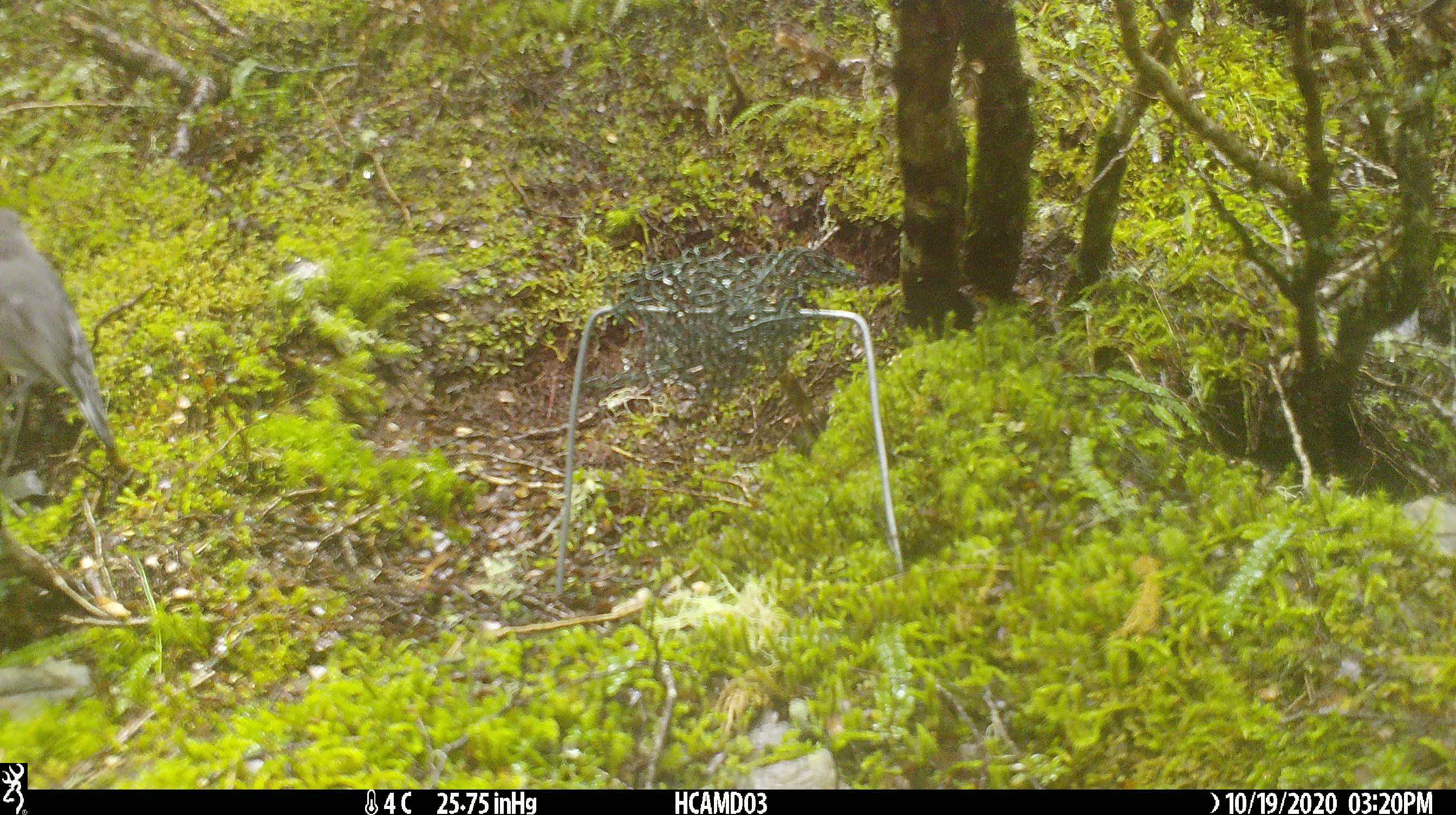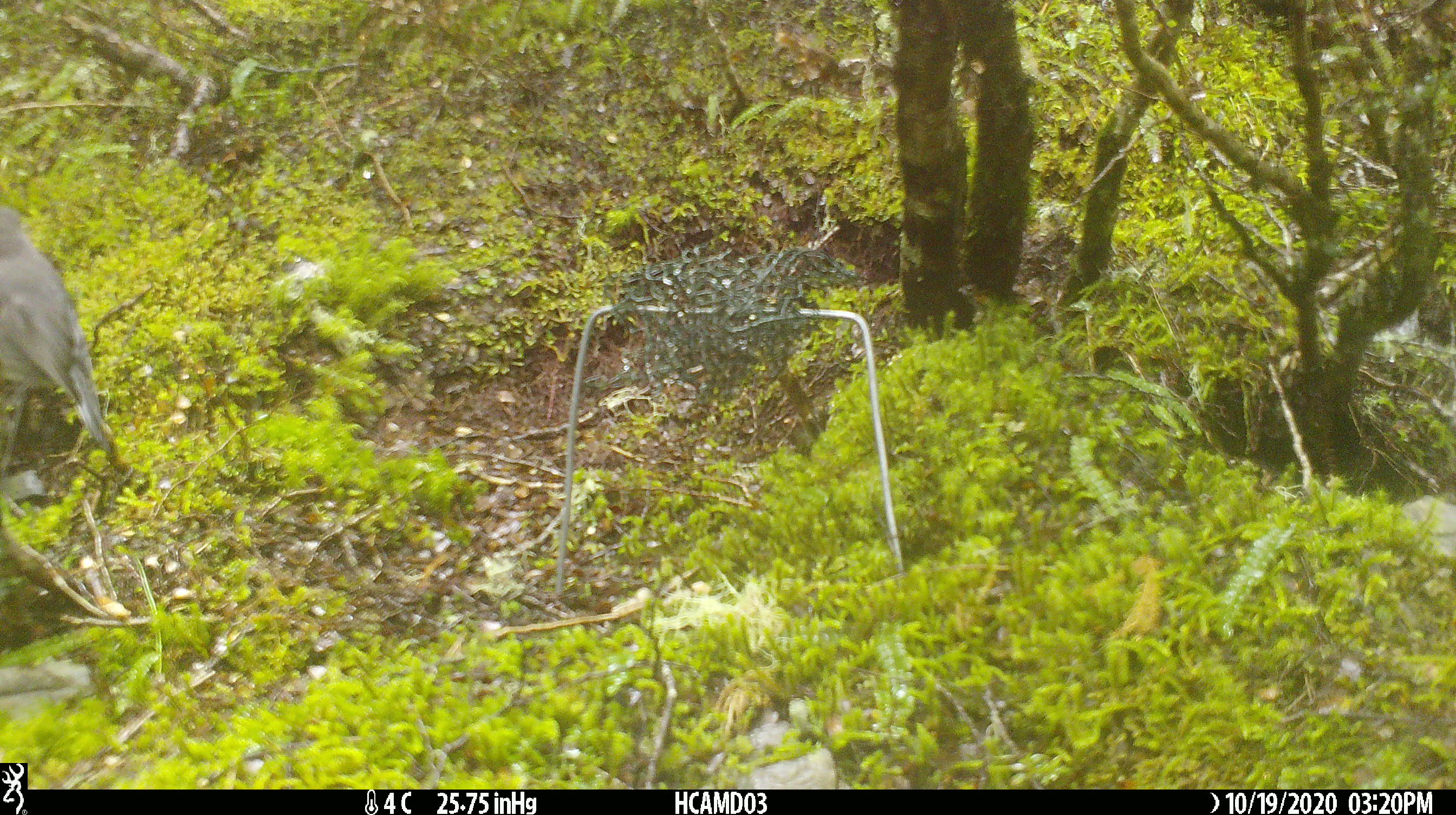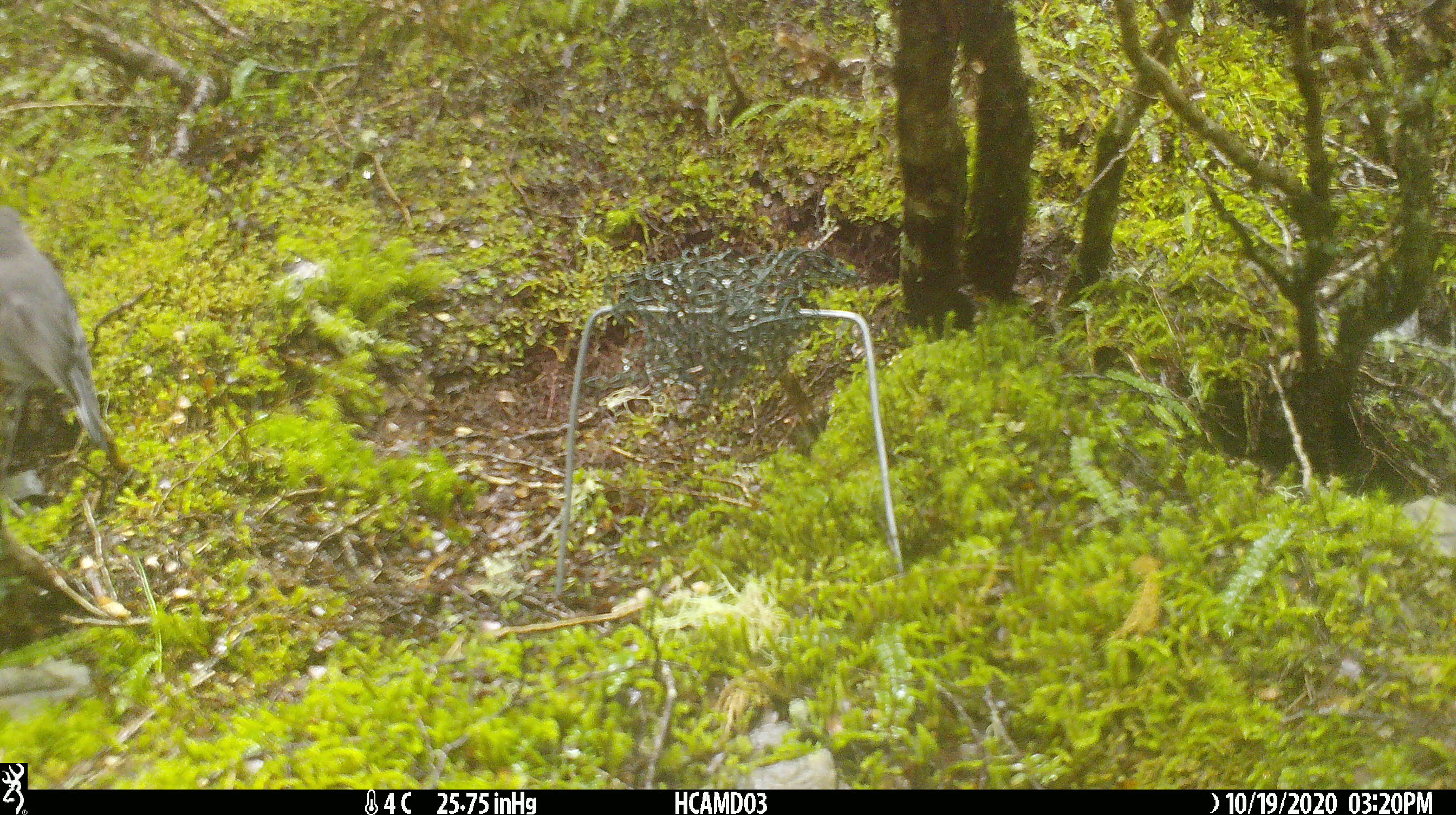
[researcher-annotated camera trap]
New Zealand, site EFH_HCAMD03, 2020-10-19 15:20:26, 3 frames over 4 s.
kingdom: Animalia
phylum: Chordata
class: Aves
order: Passeriformes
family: Petroicidae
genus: Petroica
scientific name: Petroica australis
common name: new zealand robin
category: robin